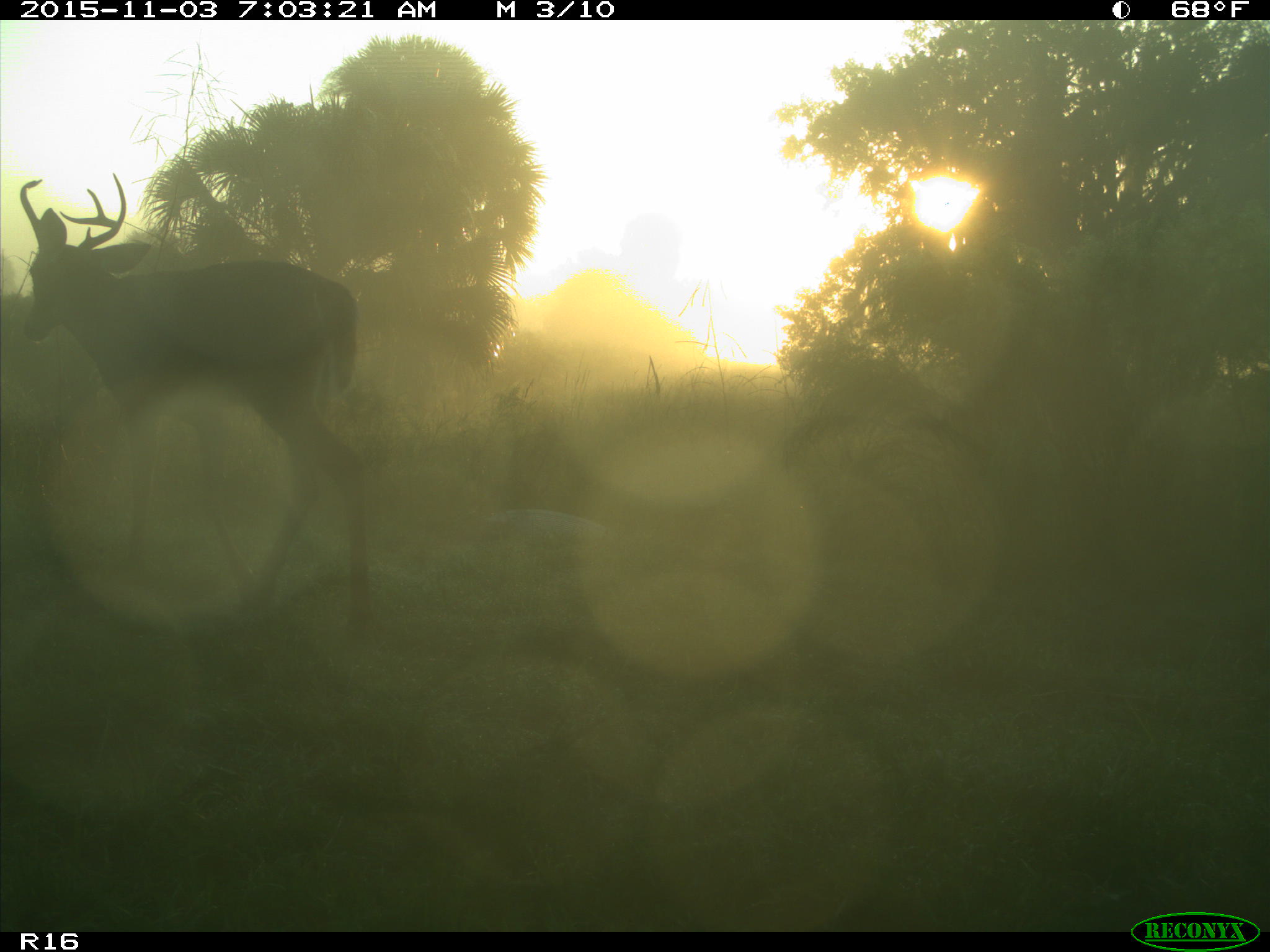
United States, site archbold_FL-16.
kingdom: Animalia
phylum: Chordata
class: Mammalia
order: Artiodactyla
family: Cervidae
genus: Odocoileus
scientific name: Odocoileus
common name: deer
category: unidentified deer